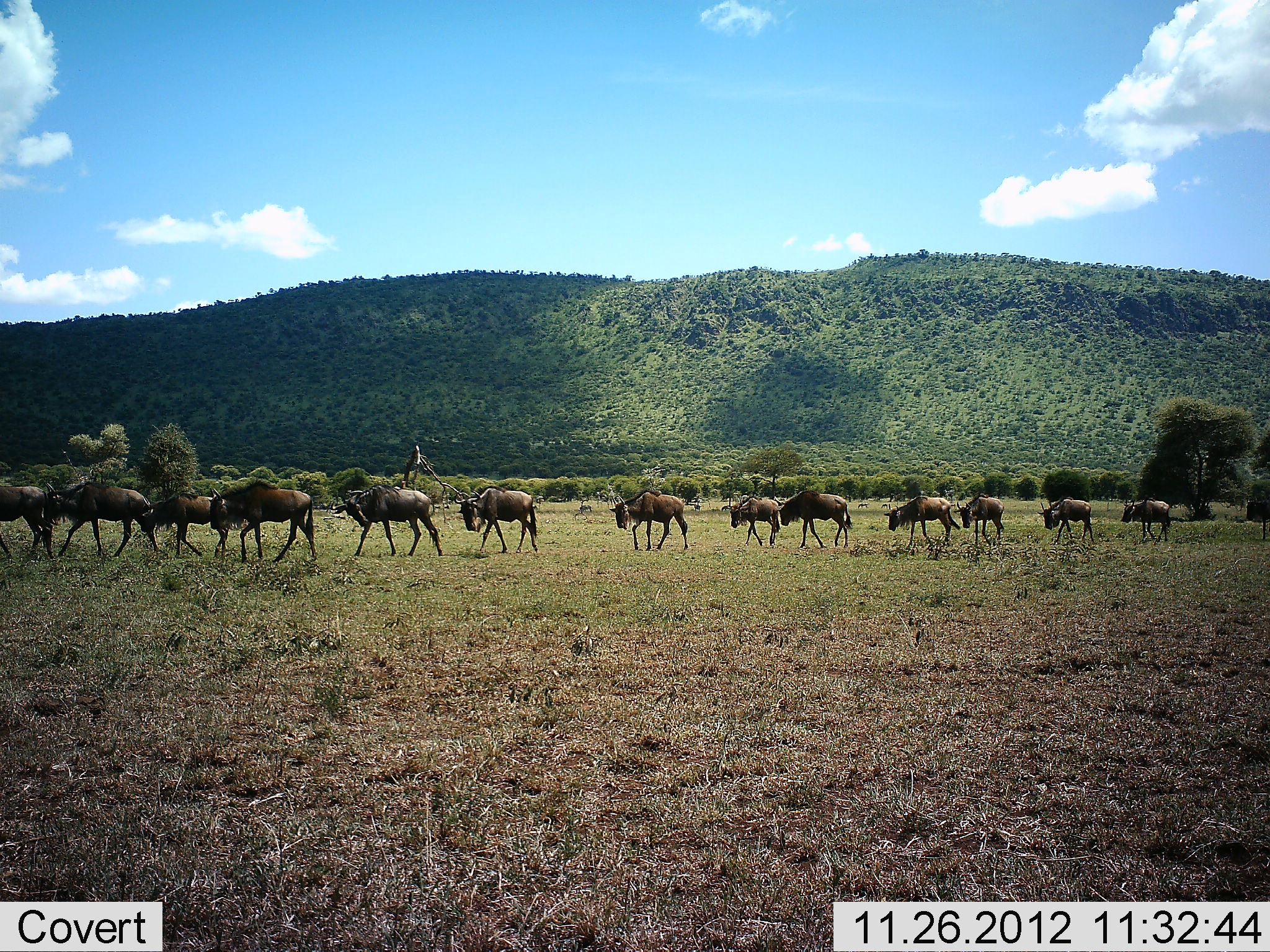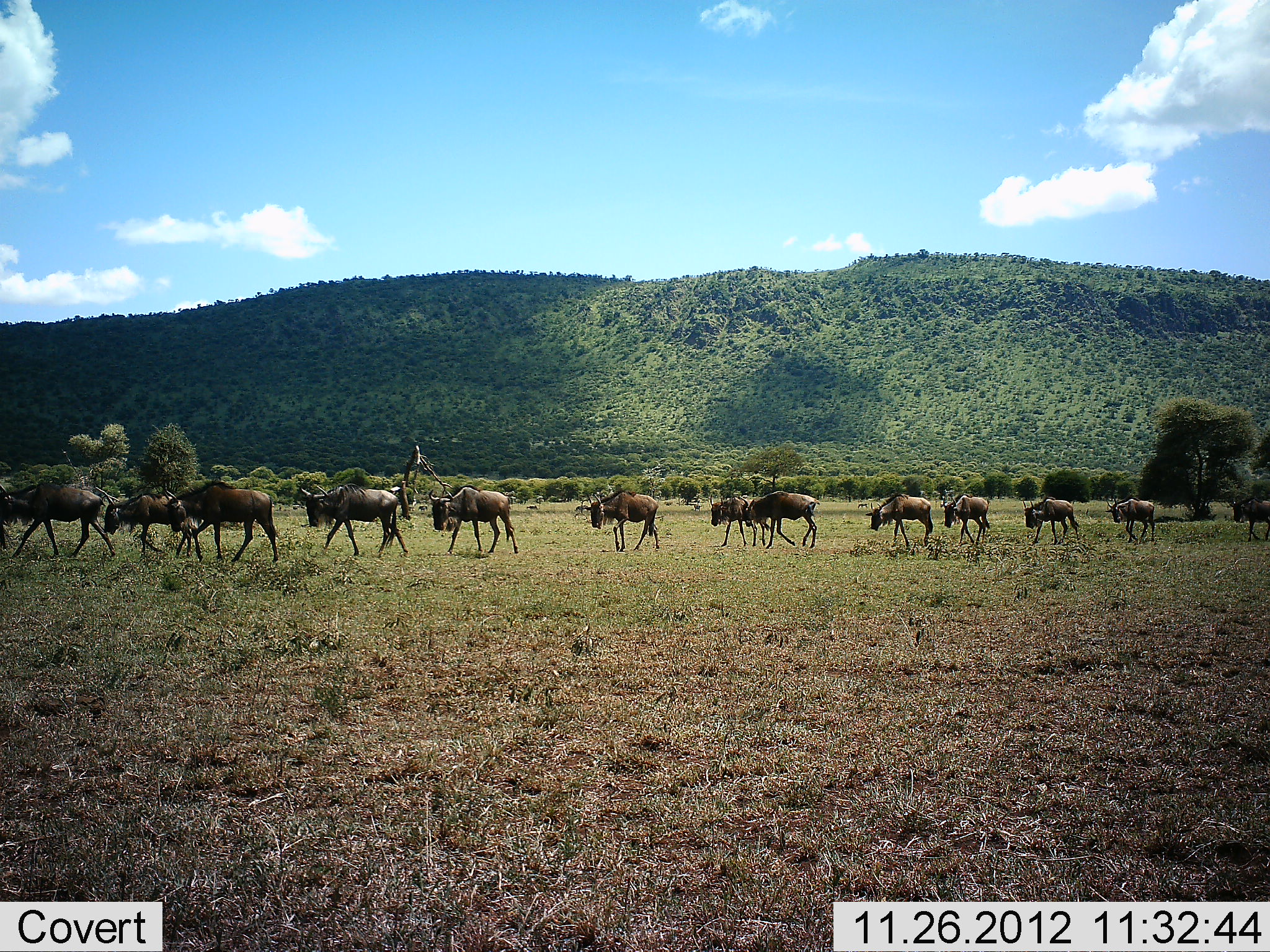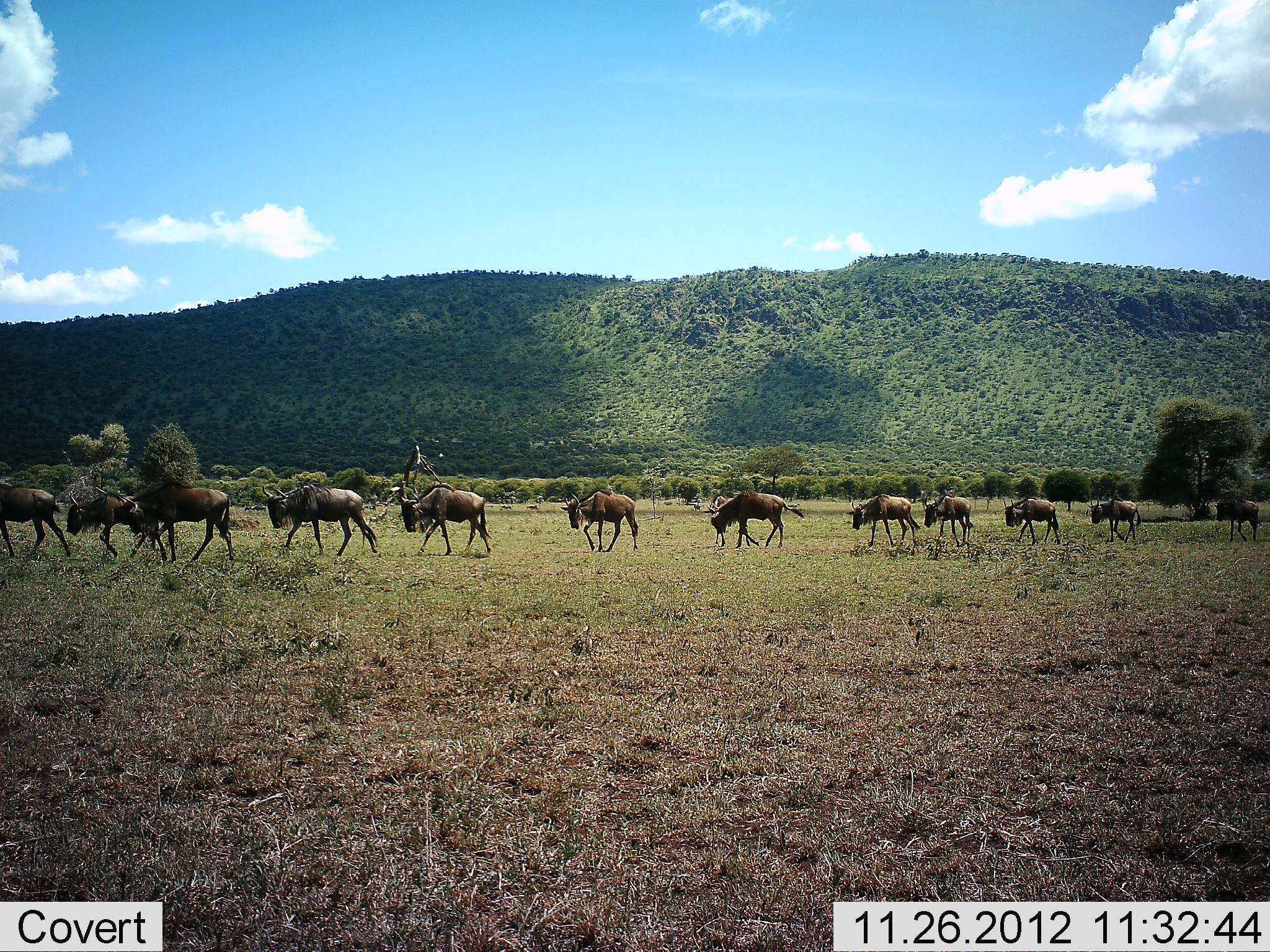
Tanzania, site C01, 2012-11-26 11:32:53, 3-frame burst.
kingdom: Animalia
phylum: Chordata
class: Mammalia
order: Artiodactyla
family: Bovidae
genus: Connochaetes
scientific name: Connochaetes taurinus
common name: blue wildebeest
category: wildebeest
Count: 11-50.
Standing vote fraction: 0%.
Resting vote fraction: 0%.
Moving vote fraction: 100%.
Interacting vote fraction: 0%.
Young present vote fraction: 8%.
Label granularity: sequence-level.